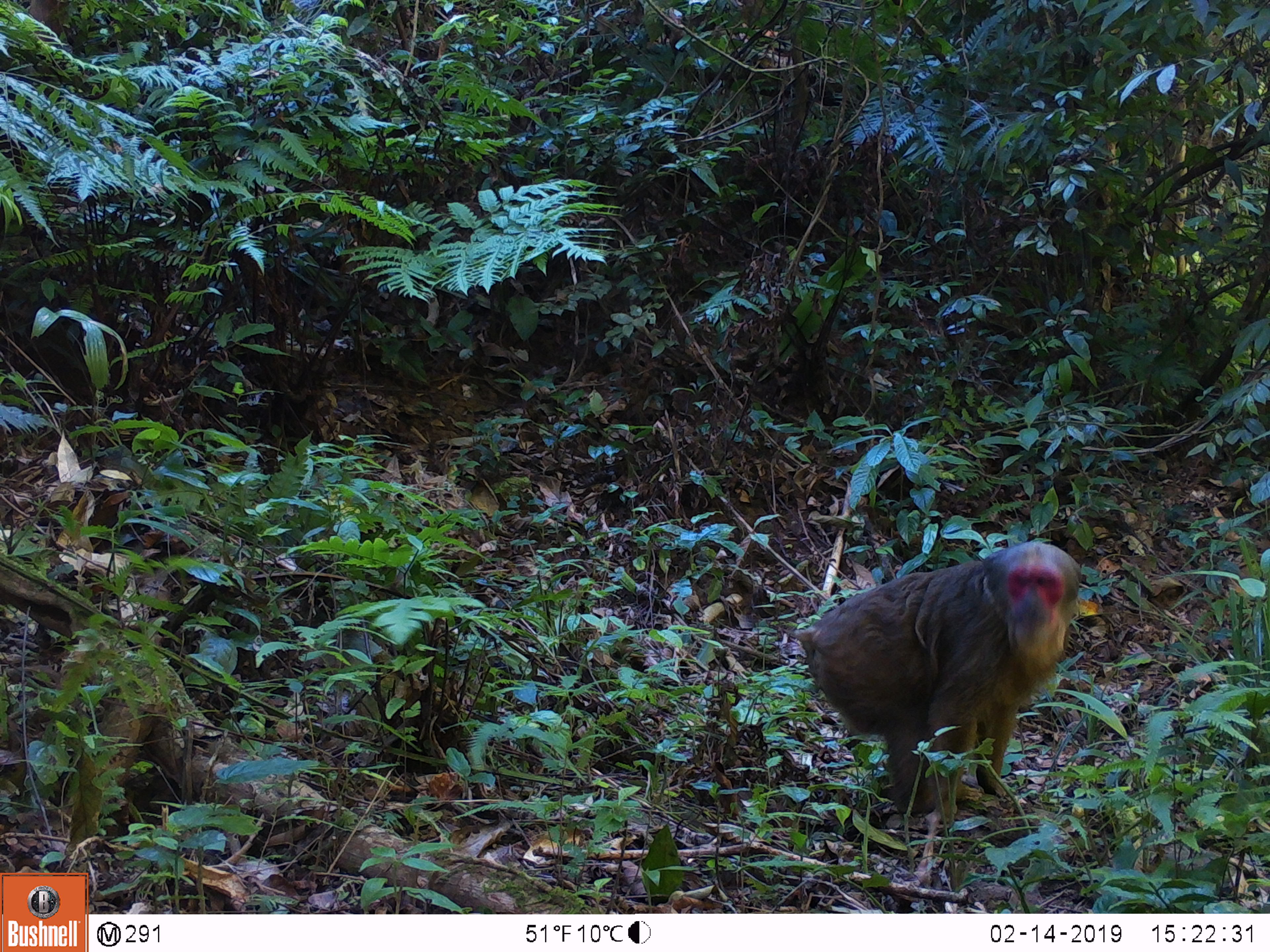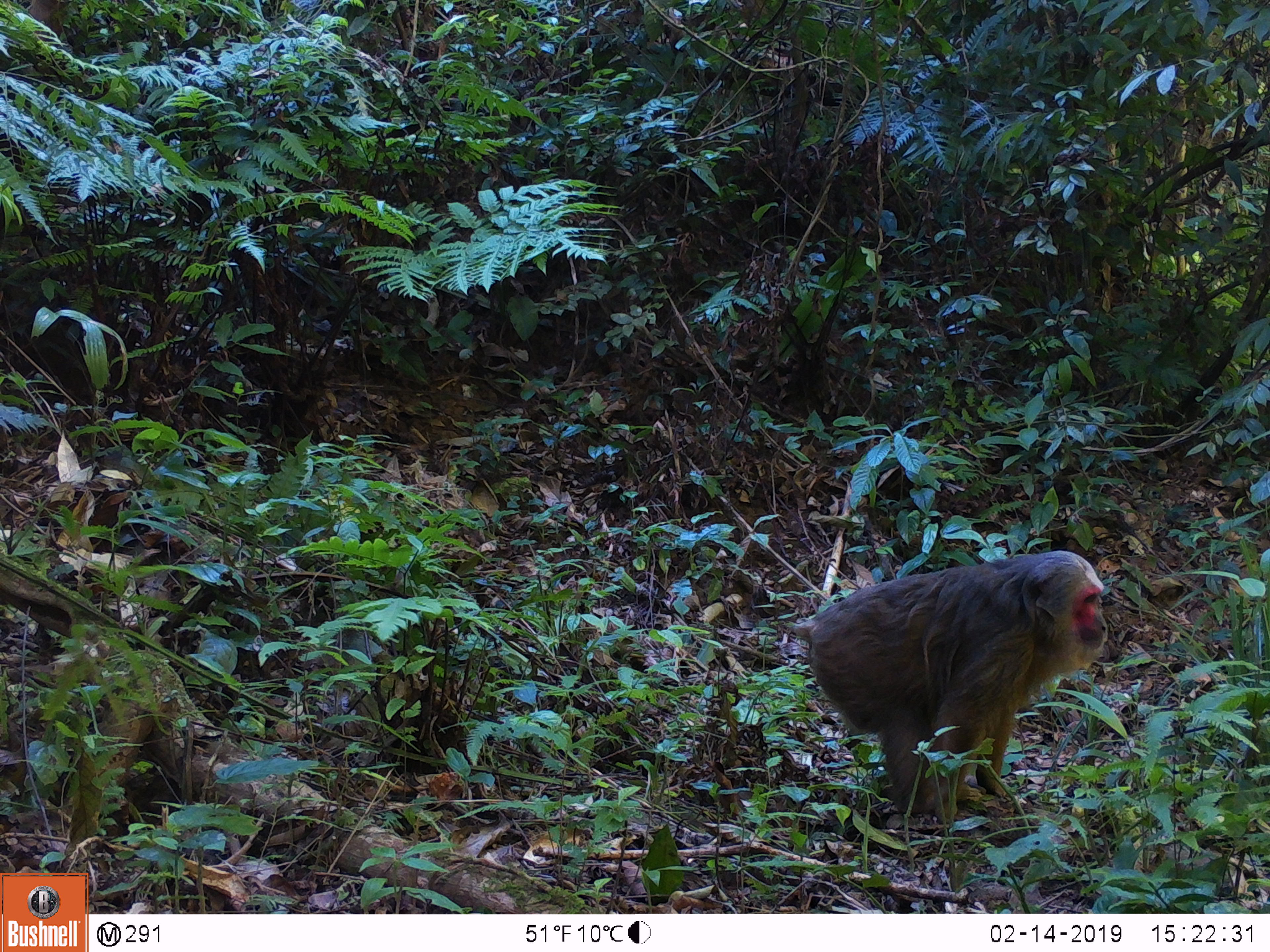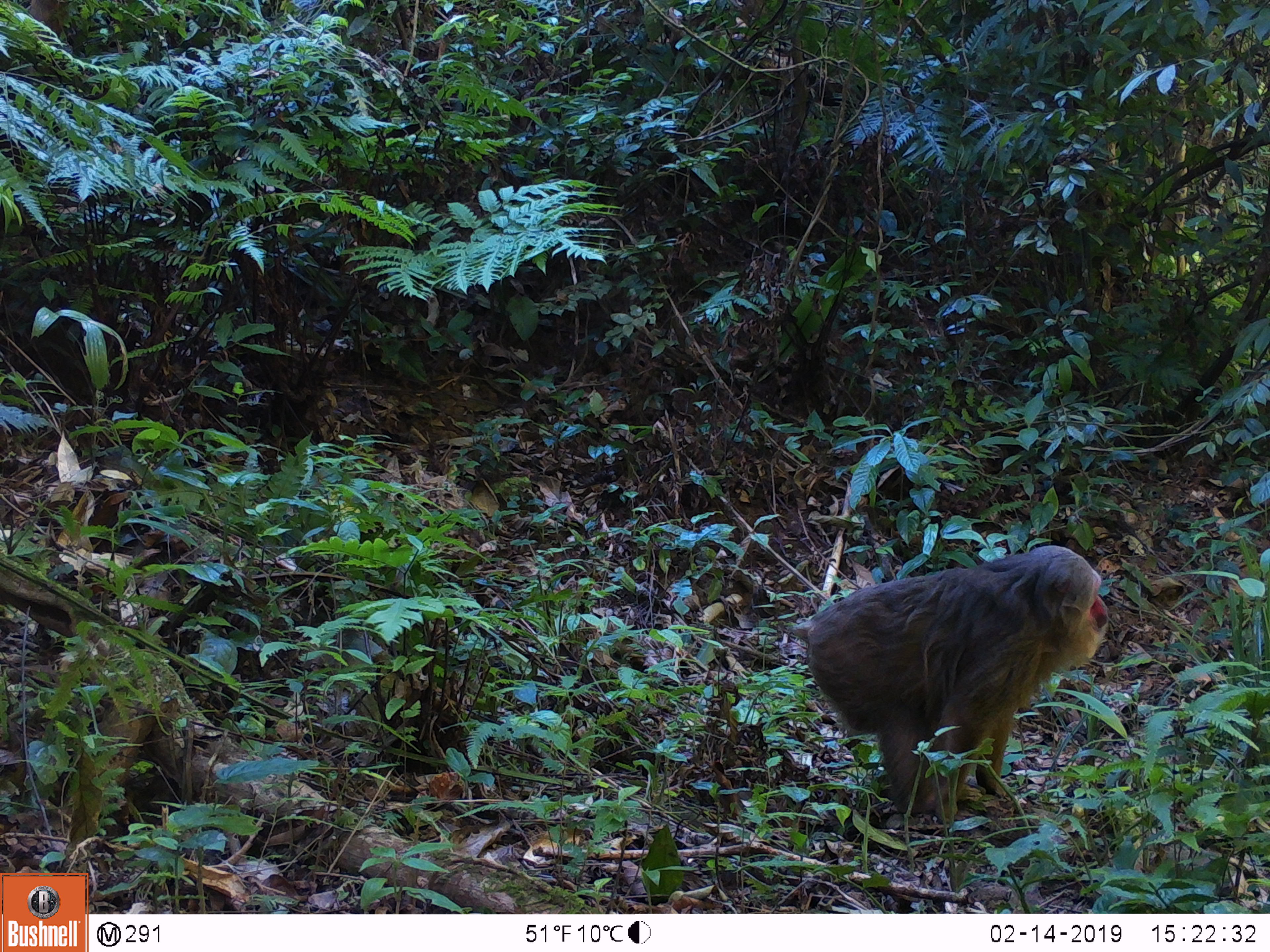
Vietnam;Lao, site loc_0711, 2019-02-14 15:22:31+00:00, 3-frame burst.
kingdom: Animalia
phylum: Chordata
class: Mammalia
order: Primates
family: Cercopithecidae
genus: Macaca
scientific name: Macaca arctoides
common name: stump-tailed macaque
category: stump tailed macaque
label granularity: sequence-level